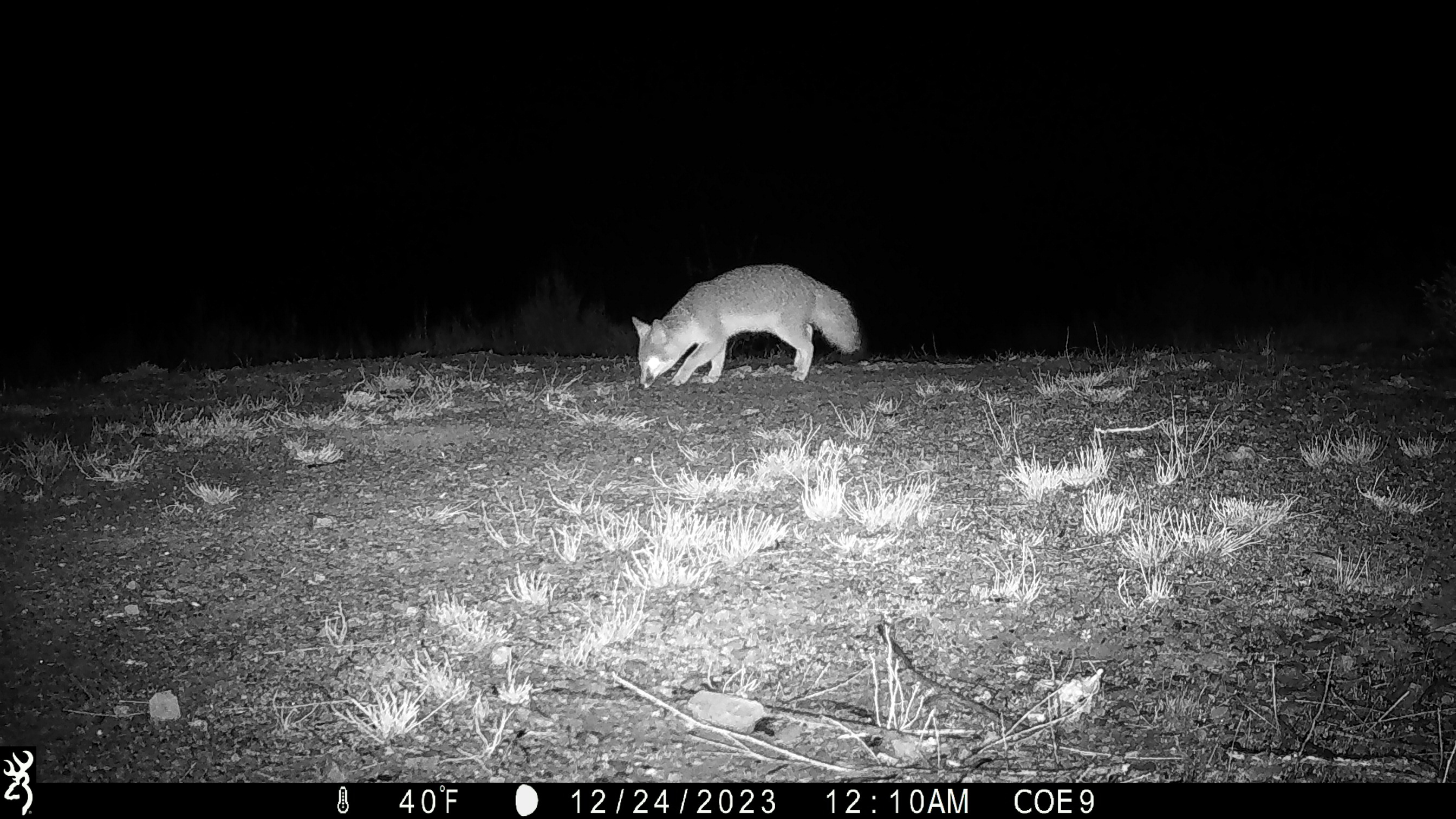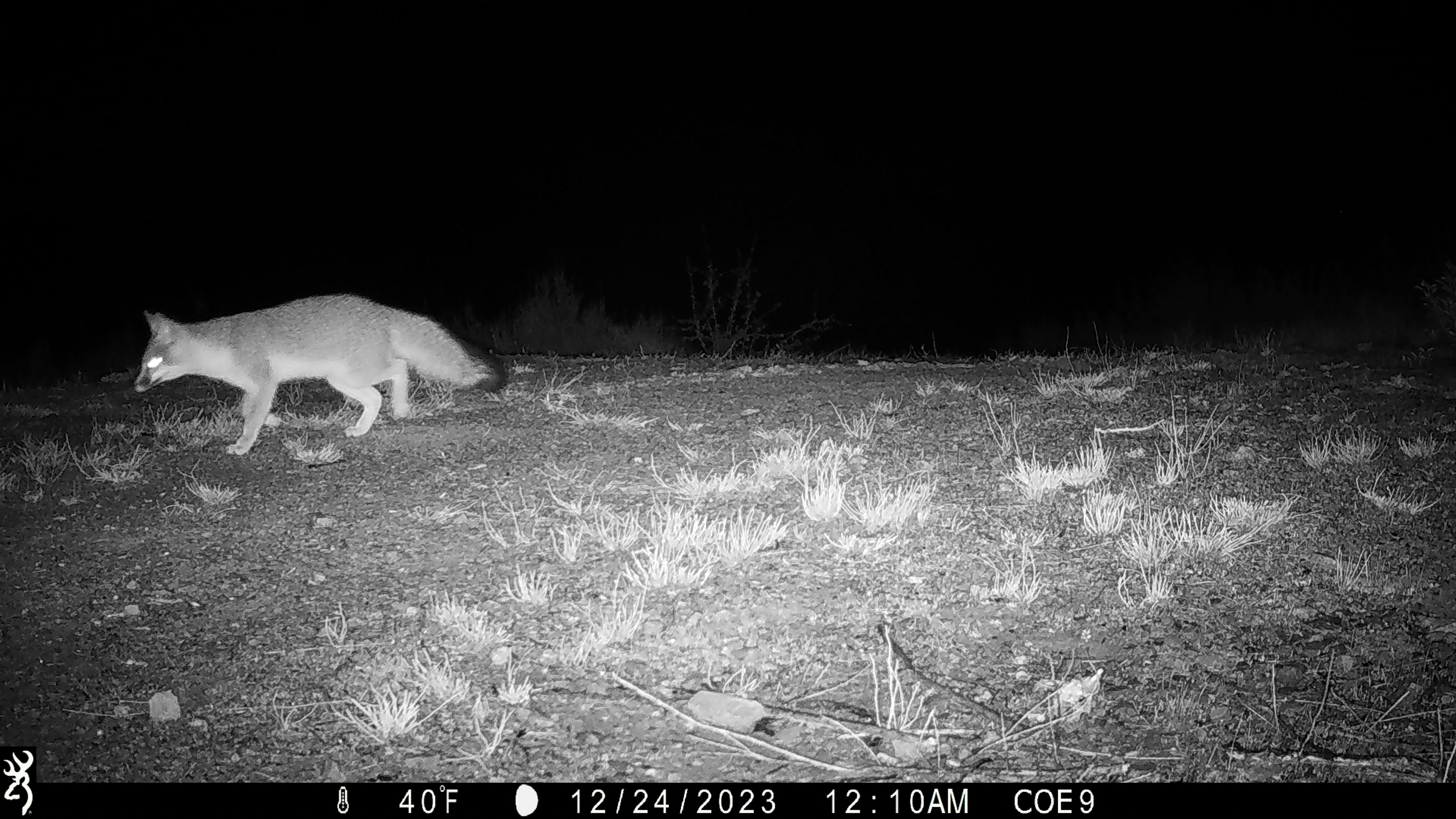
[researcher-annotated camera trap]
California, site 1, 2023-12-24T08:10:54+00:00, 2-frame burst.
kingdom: Animalia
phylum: Chordata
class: Mammalia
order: Carnivora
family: Canidae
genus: Urocyon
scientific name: Urocyon cinereoargenteus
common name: gray fox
Gray fox (Urocyon cinereoargenteus).